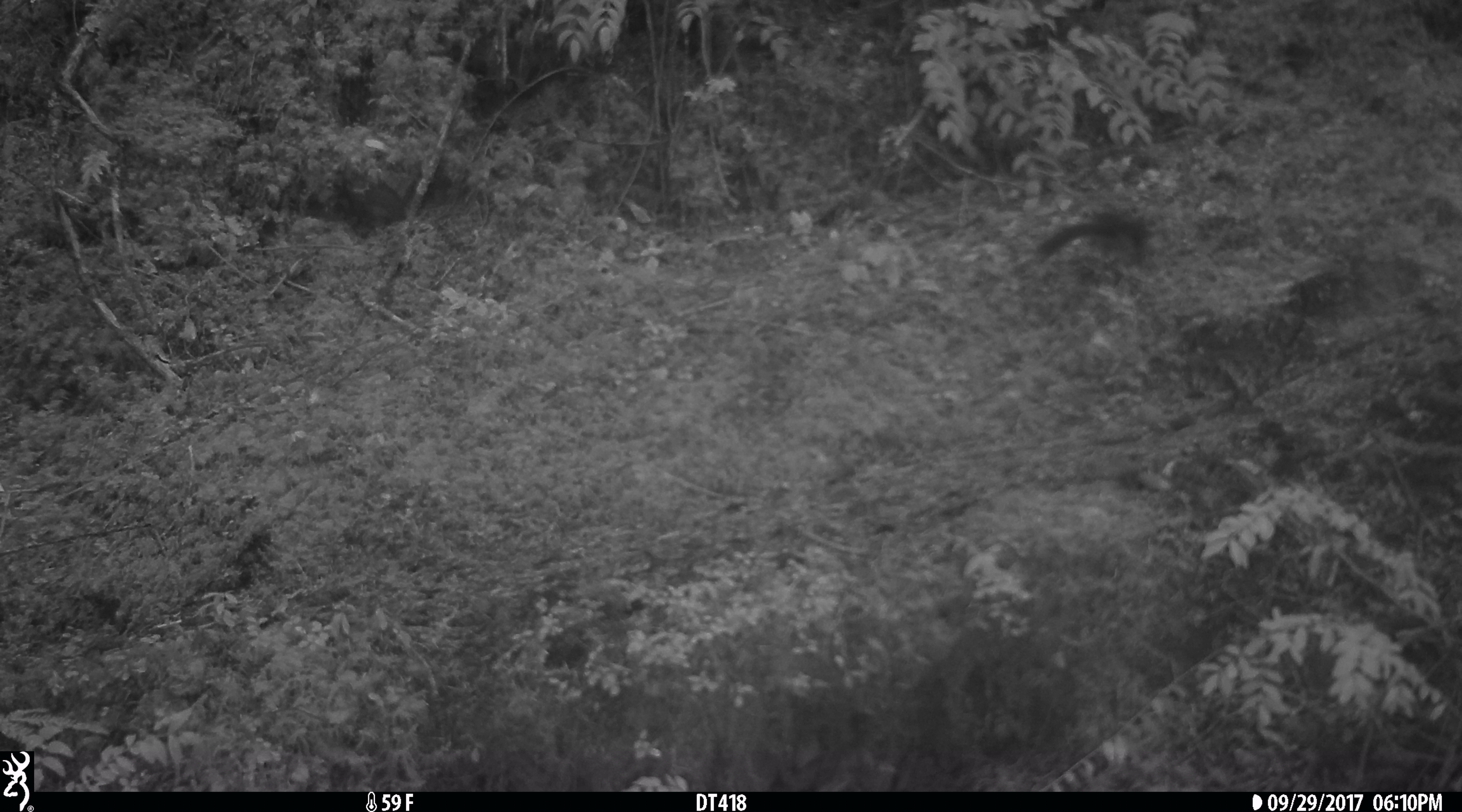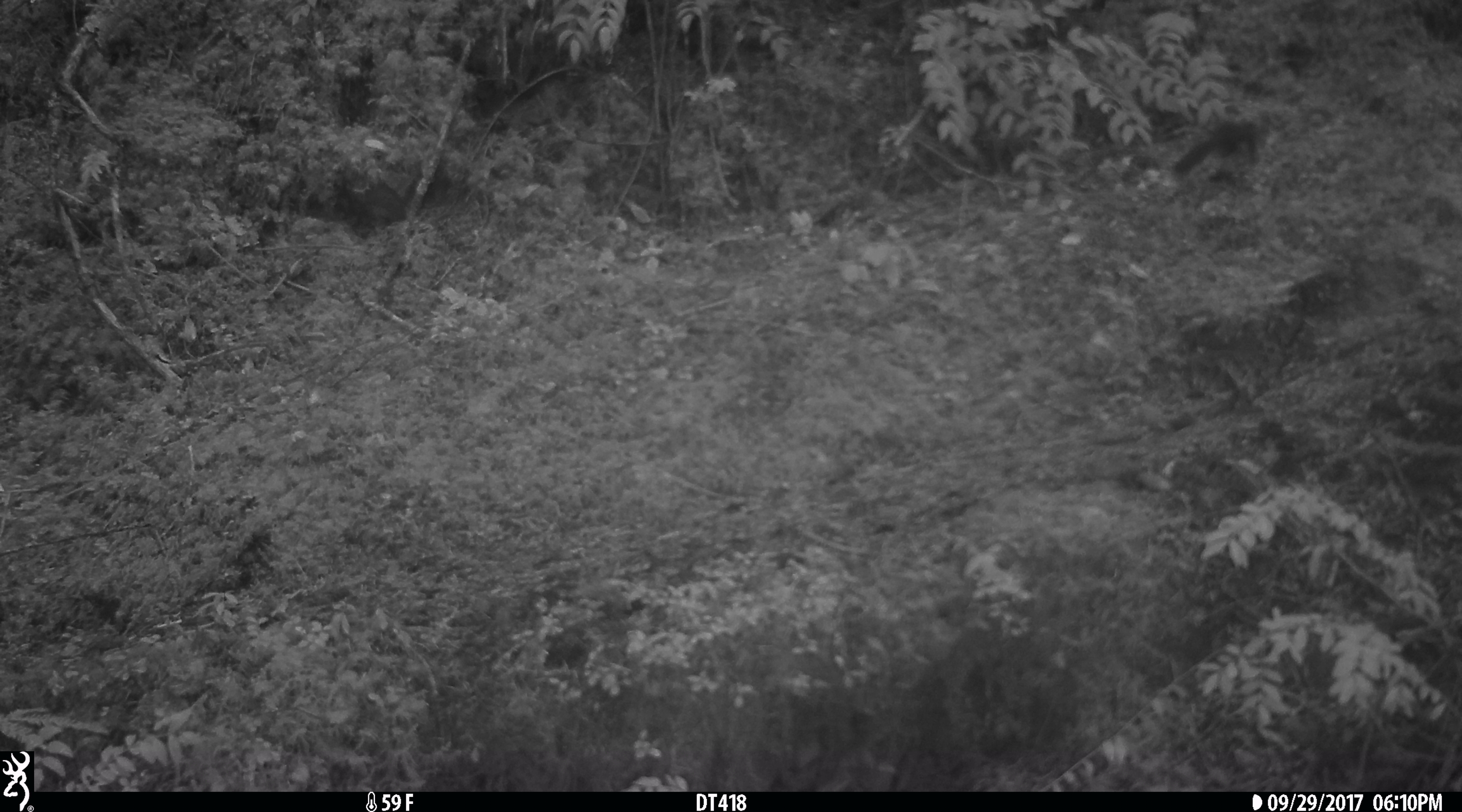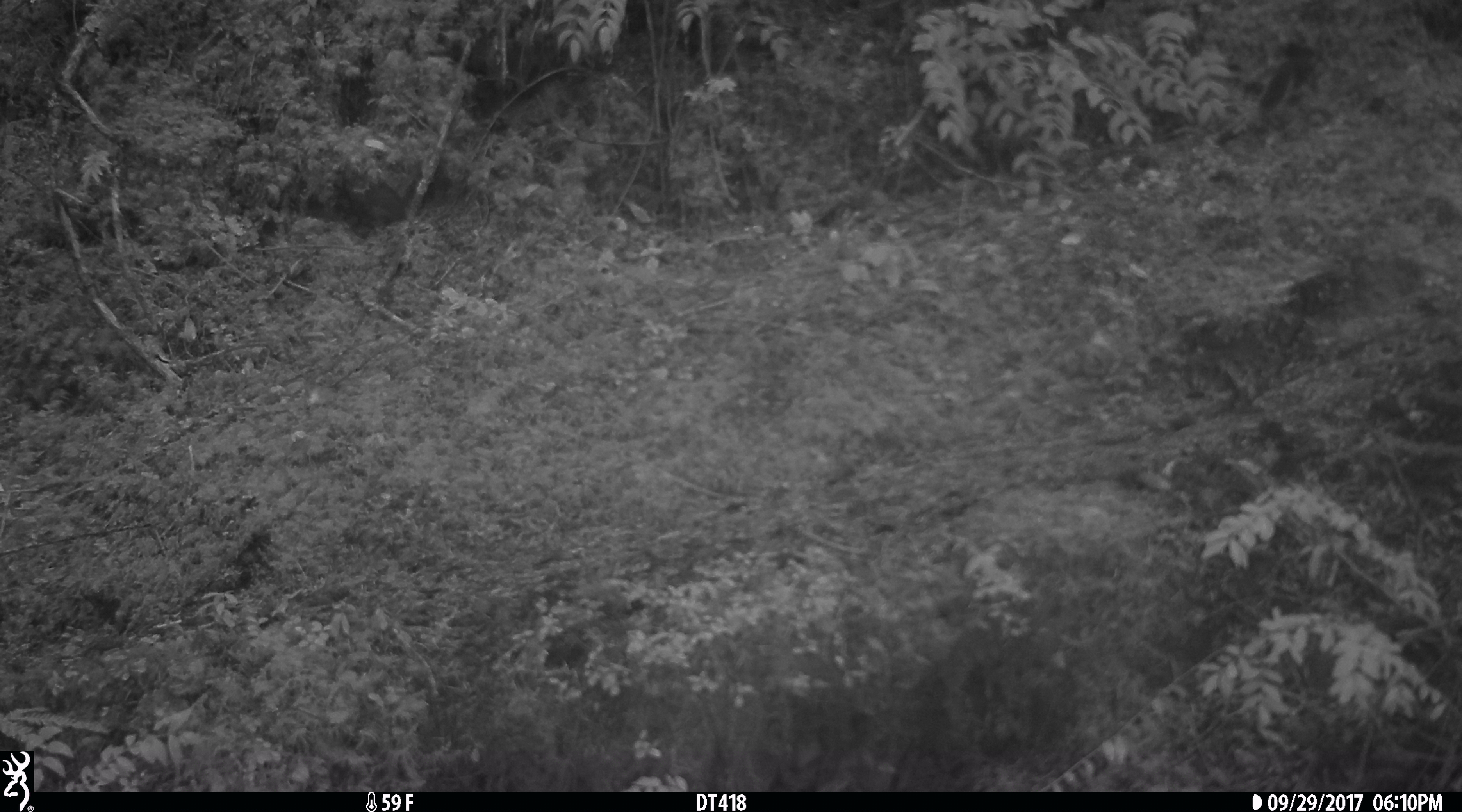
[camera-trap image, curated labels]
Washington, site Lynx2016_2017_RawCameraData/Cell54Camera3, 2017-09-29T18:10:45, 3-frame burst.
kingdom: Animalia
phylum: Chordata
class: Mammalia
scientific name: Mammalia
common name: small mammal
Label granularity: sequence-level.